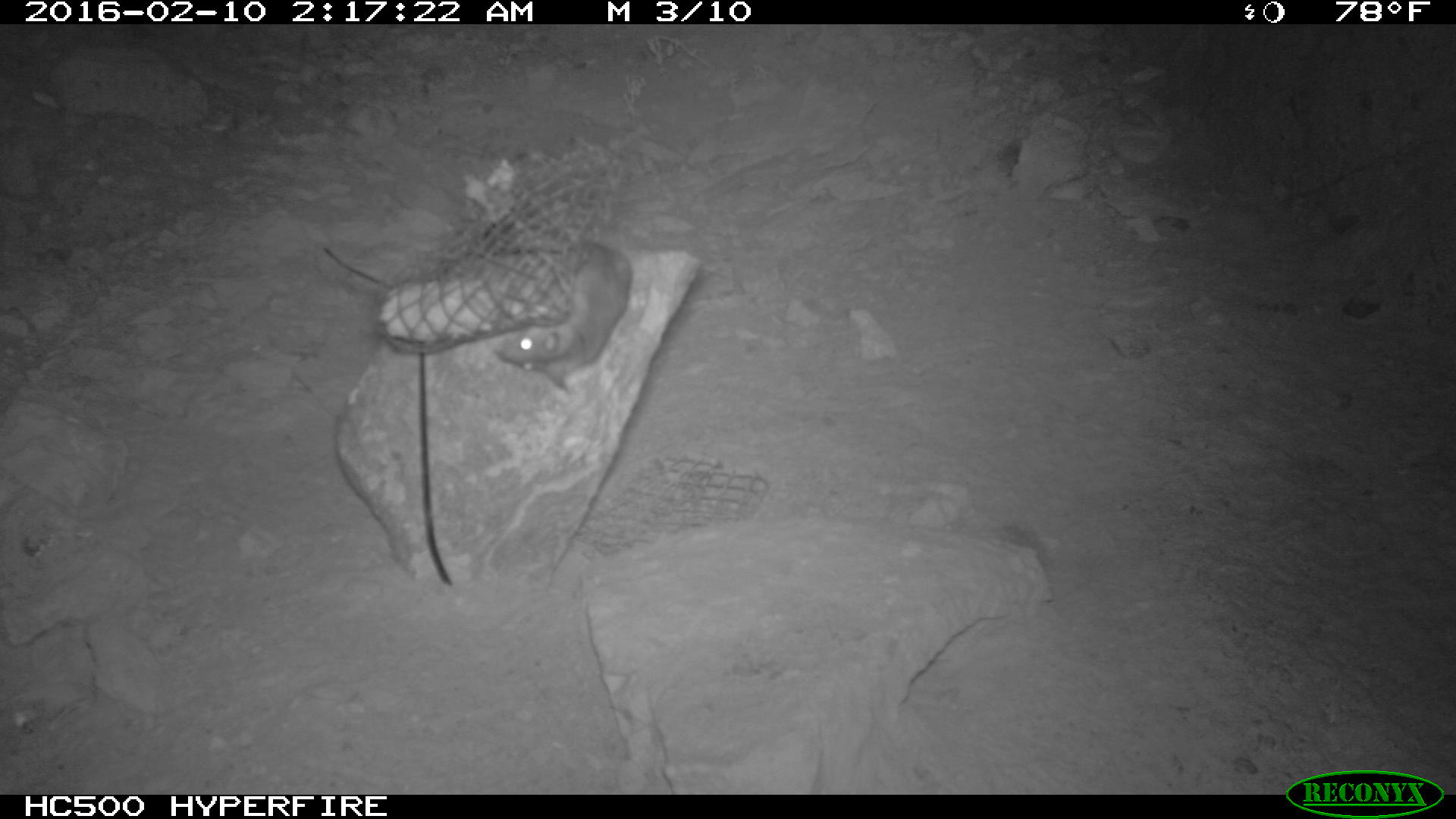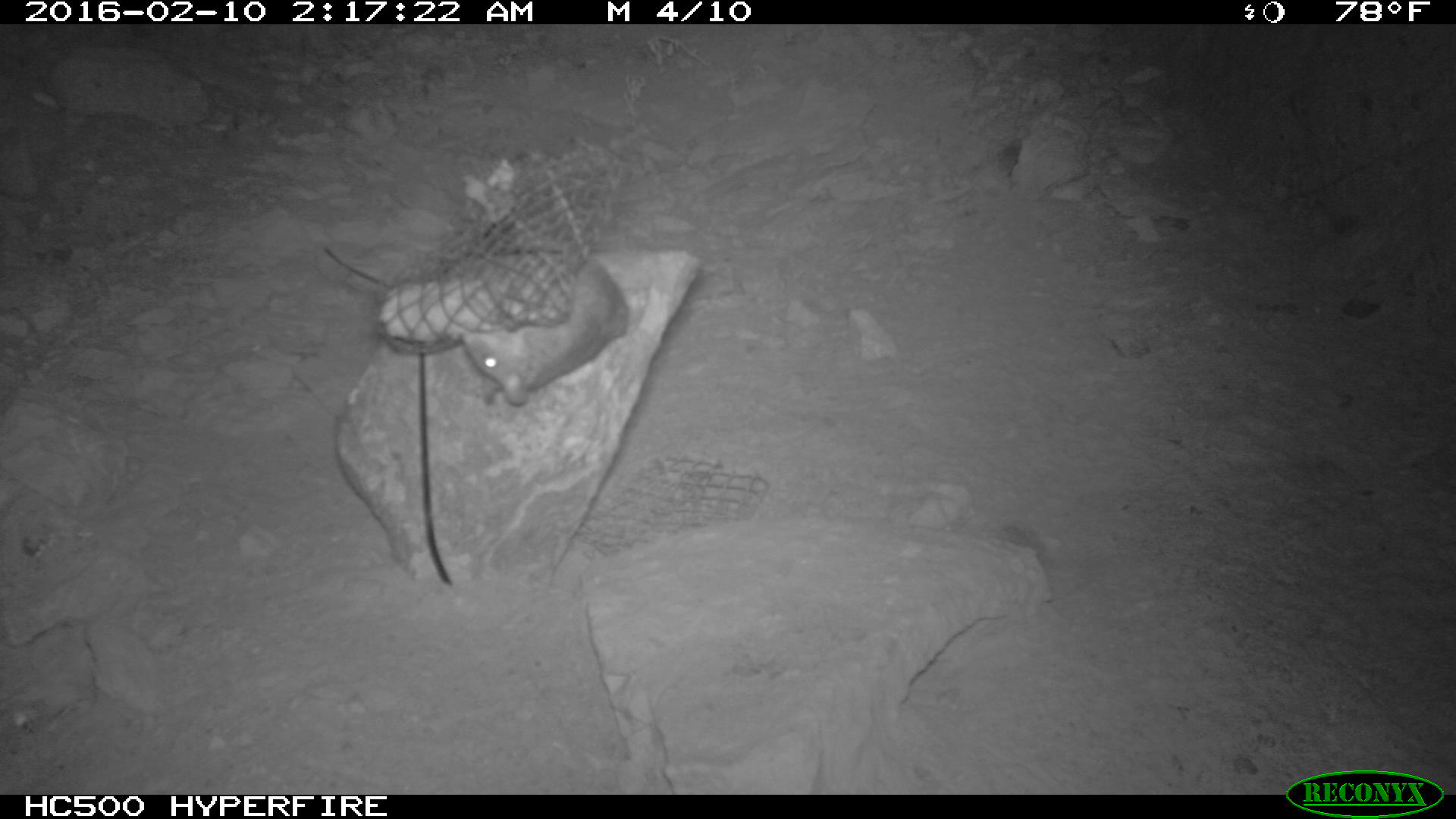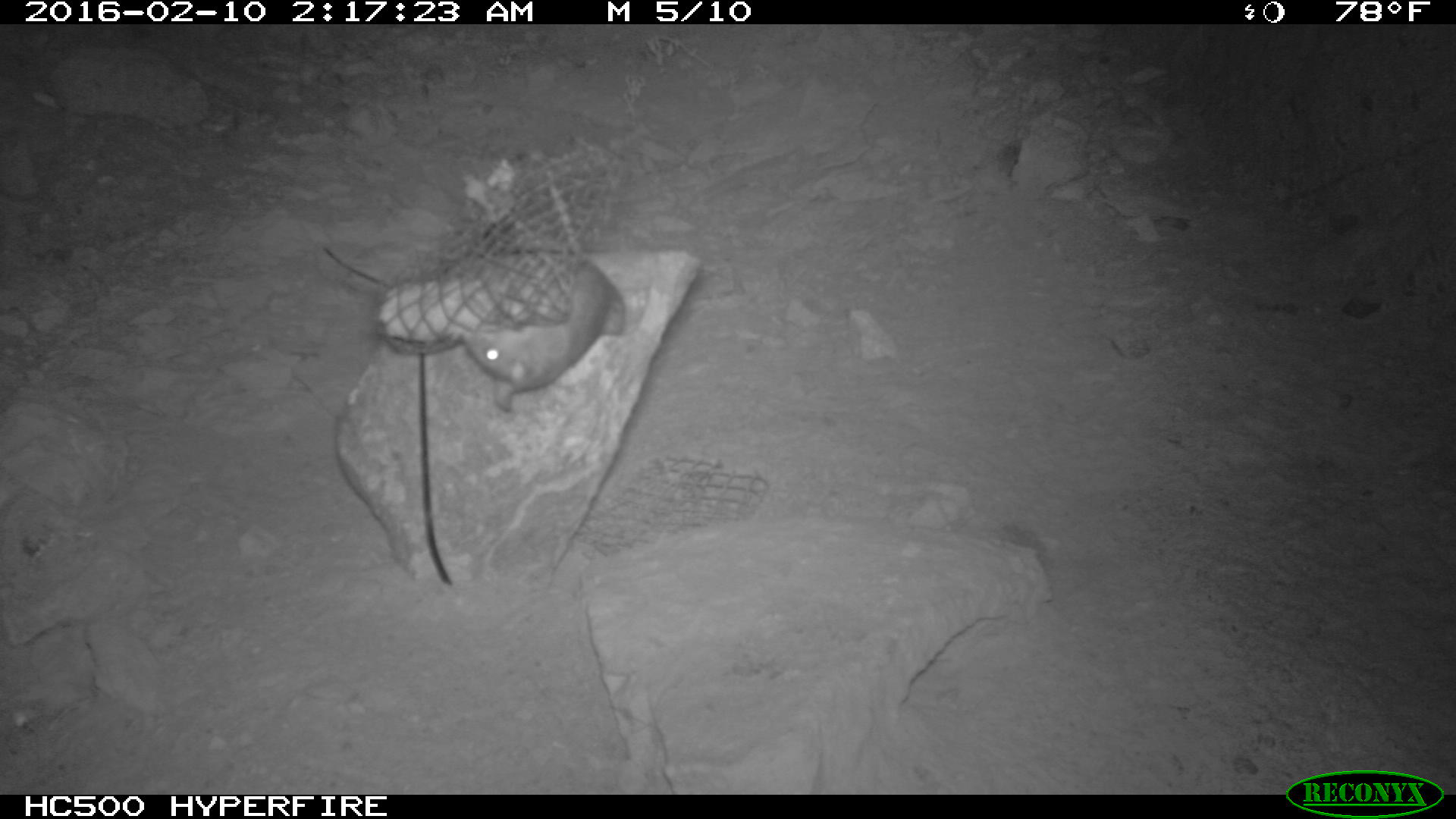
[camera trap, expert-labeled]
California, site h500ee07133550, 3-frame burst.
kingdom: Animalia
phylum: Chordata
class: Mammalia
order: Rodentia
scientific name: Rodentia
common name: rodent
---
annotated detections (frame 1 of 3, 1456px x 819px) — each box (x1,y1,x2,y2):
rodent: (495,243,632,389)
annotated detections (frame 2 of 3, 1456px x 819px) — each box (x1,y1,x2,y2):
rodent: (459,251,630,409)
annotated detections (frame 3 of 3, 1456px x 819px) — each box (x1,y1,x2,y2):
rodent: (460,262,628,417)